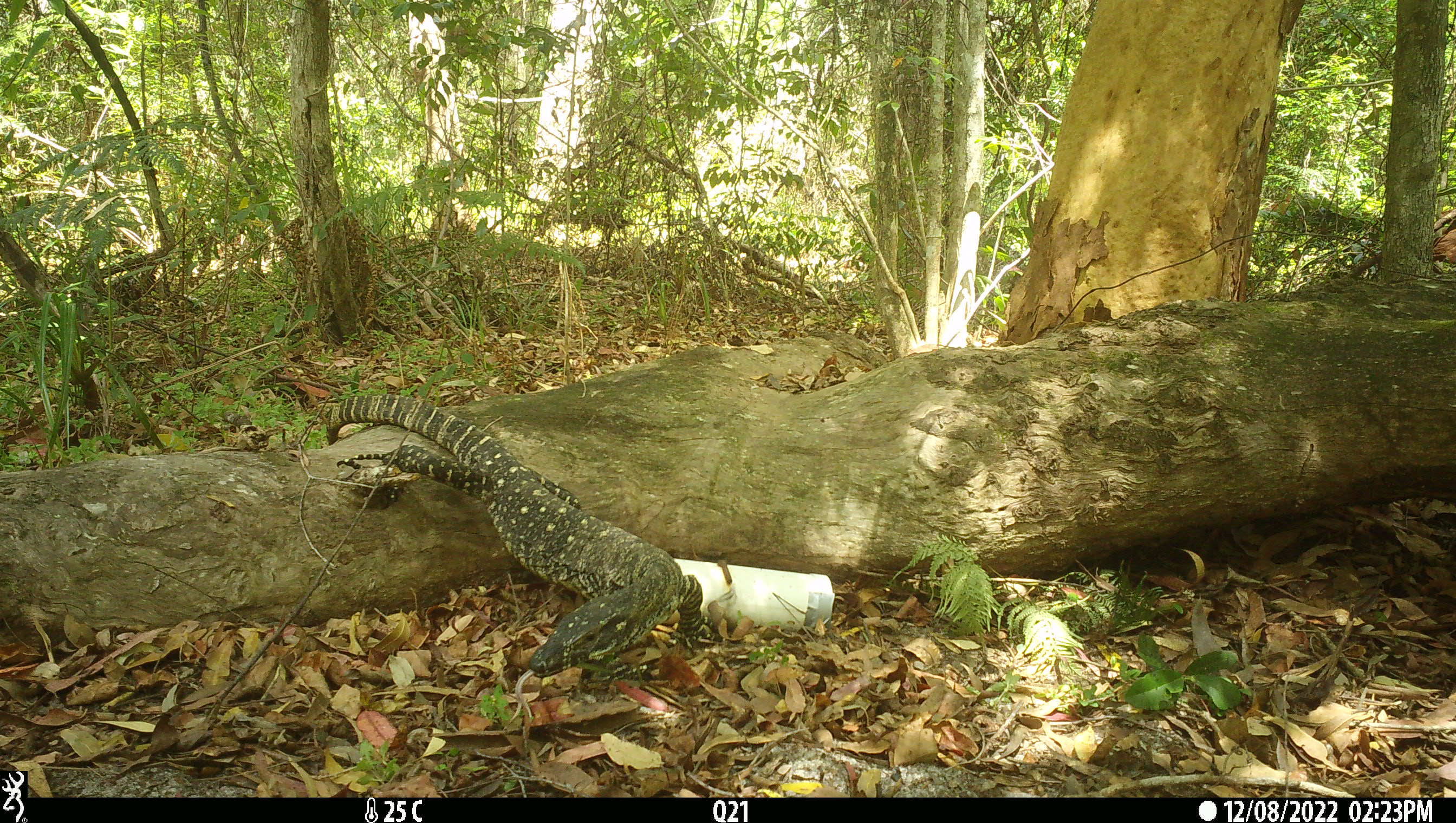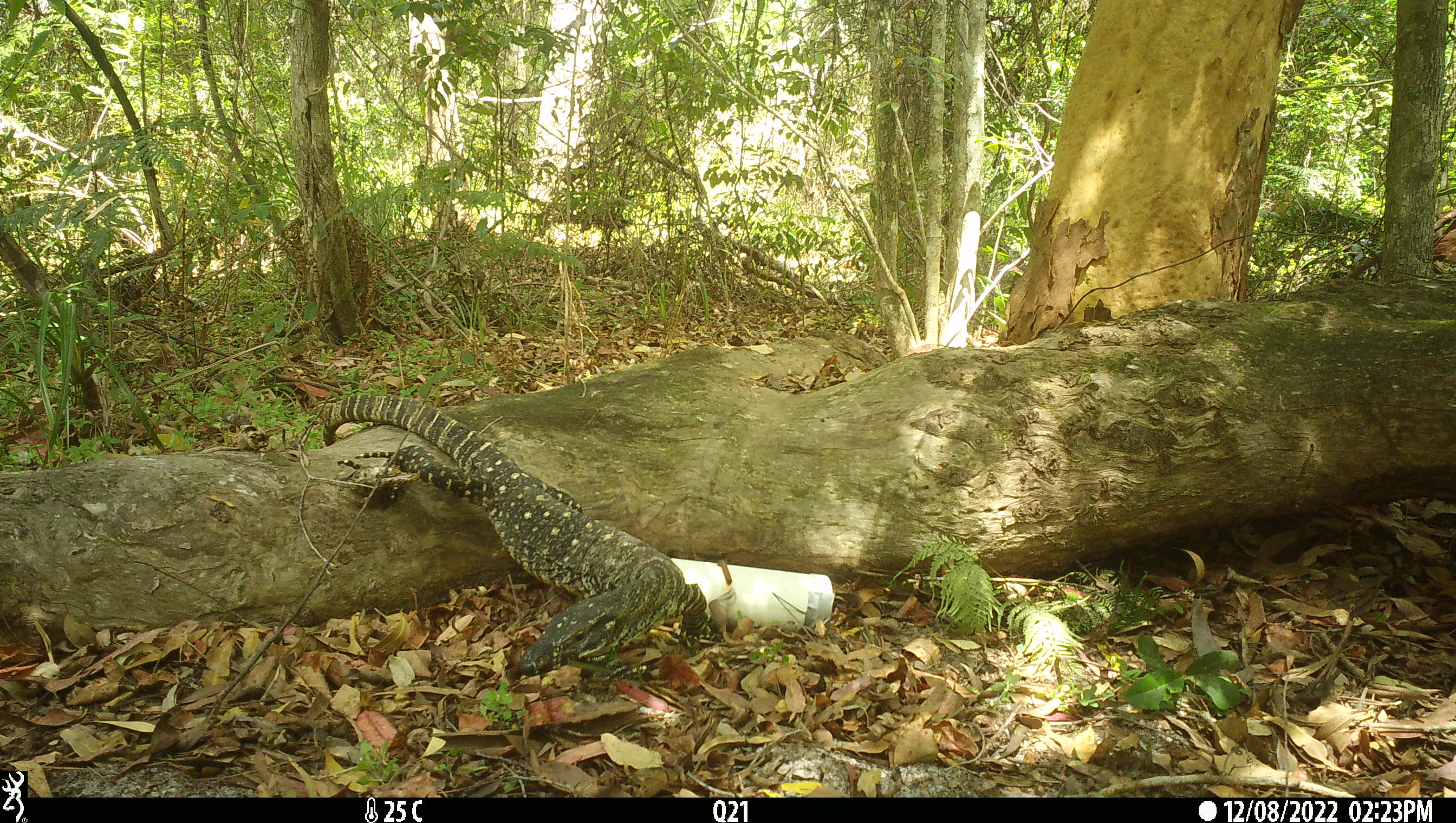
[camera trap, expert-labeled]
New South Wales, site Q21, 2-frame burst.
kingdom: Animalia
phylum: Chordata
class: Reptilia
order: Squamata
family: Varanidae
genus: Varanus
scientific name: Varanus varius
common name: lace monitor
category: goanna